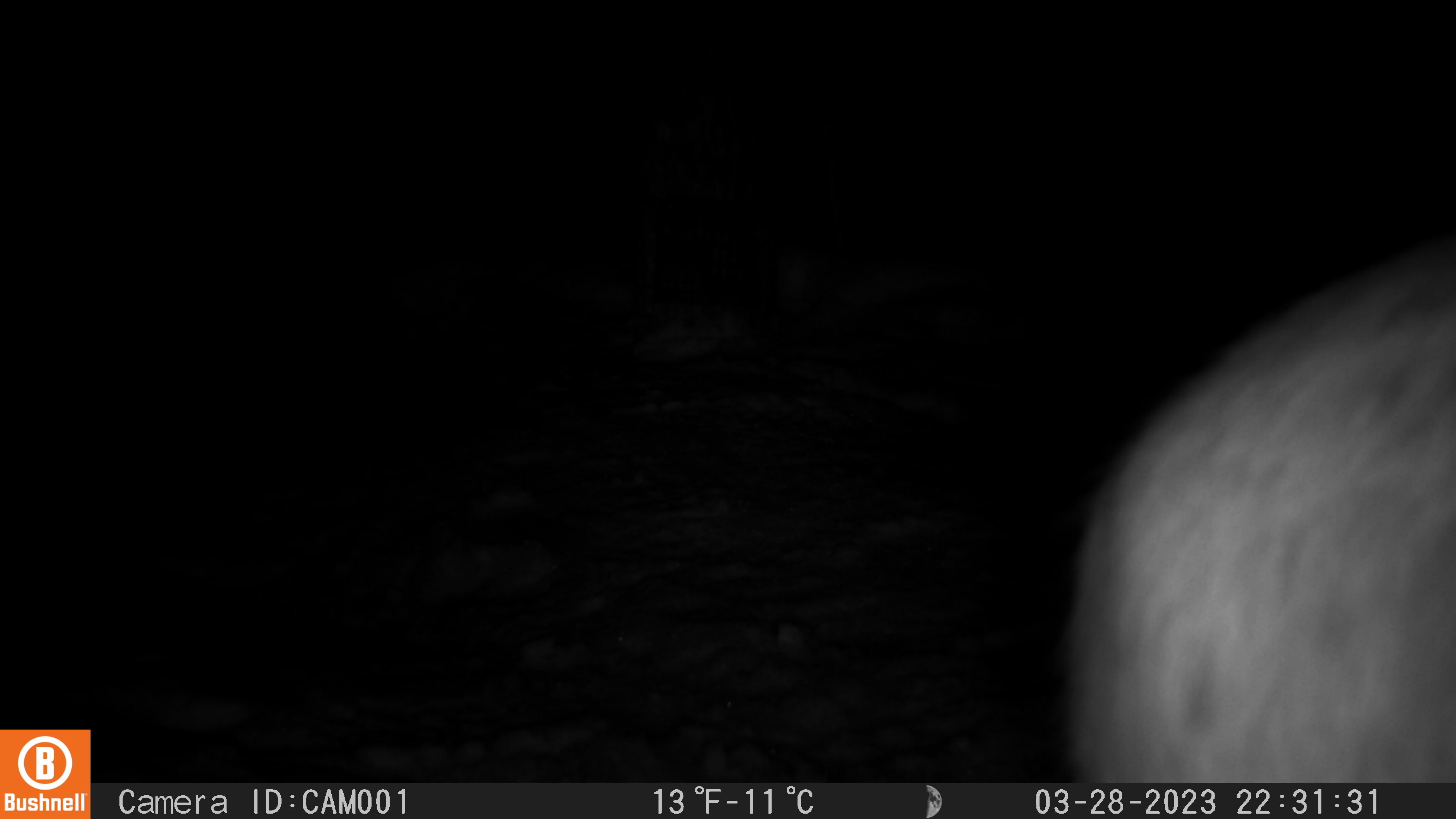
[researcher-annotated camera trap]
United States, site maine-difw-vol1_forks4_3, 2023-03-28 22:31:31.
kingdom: Animalia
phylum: Chordata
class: Mammalia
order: Lagomorpha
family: Leporidae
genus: Lepus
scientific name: Lepus americanus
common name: snowshoe hare